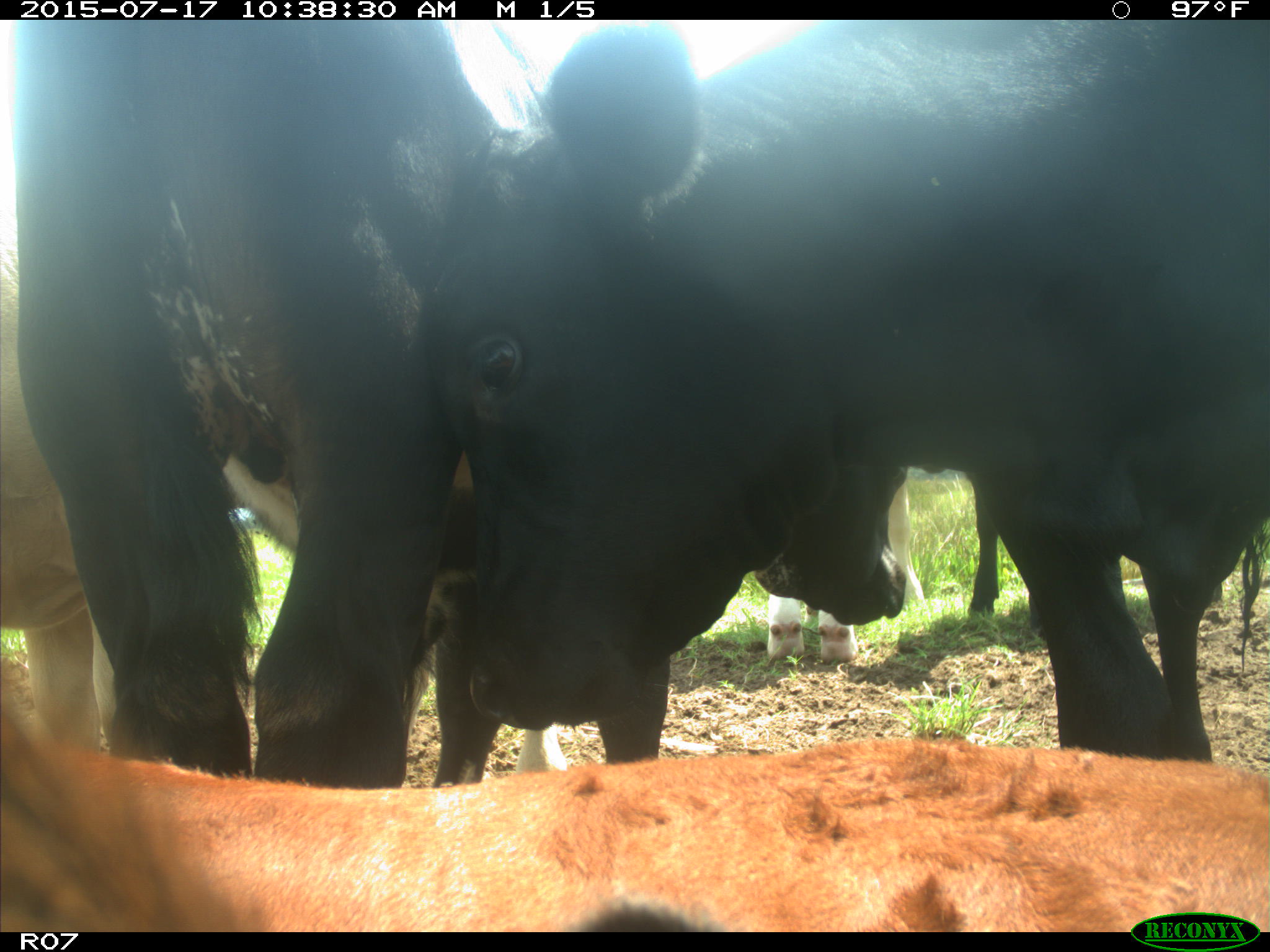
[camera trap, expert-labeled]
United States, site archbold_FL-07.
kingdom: Animalia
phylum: Chordata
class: Mammalia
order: Artiodactyla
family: Bovidae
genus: Bos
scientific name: Bos taurus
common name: domestic cow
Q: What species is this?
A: Bos taurus (domestic cow).